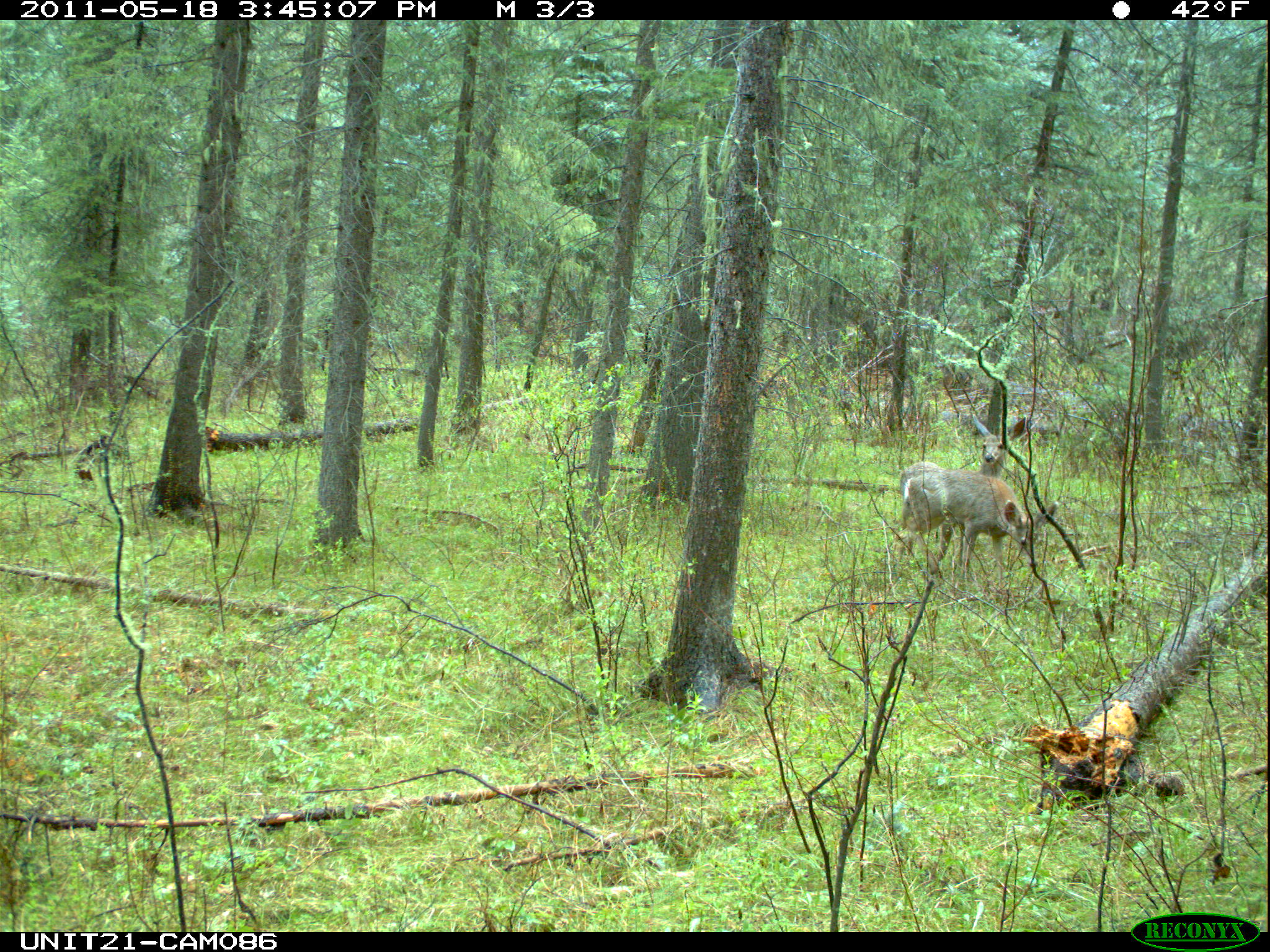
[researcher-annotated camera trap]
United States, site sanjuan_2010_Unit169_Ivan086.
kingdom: Animalia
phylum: Chordata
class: Mammalia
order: Artiodactyla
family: Cervidae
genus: Odocoileus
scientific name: Odocoileus hemionus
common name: mule deer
Odocoileus hemionus (mule deer).